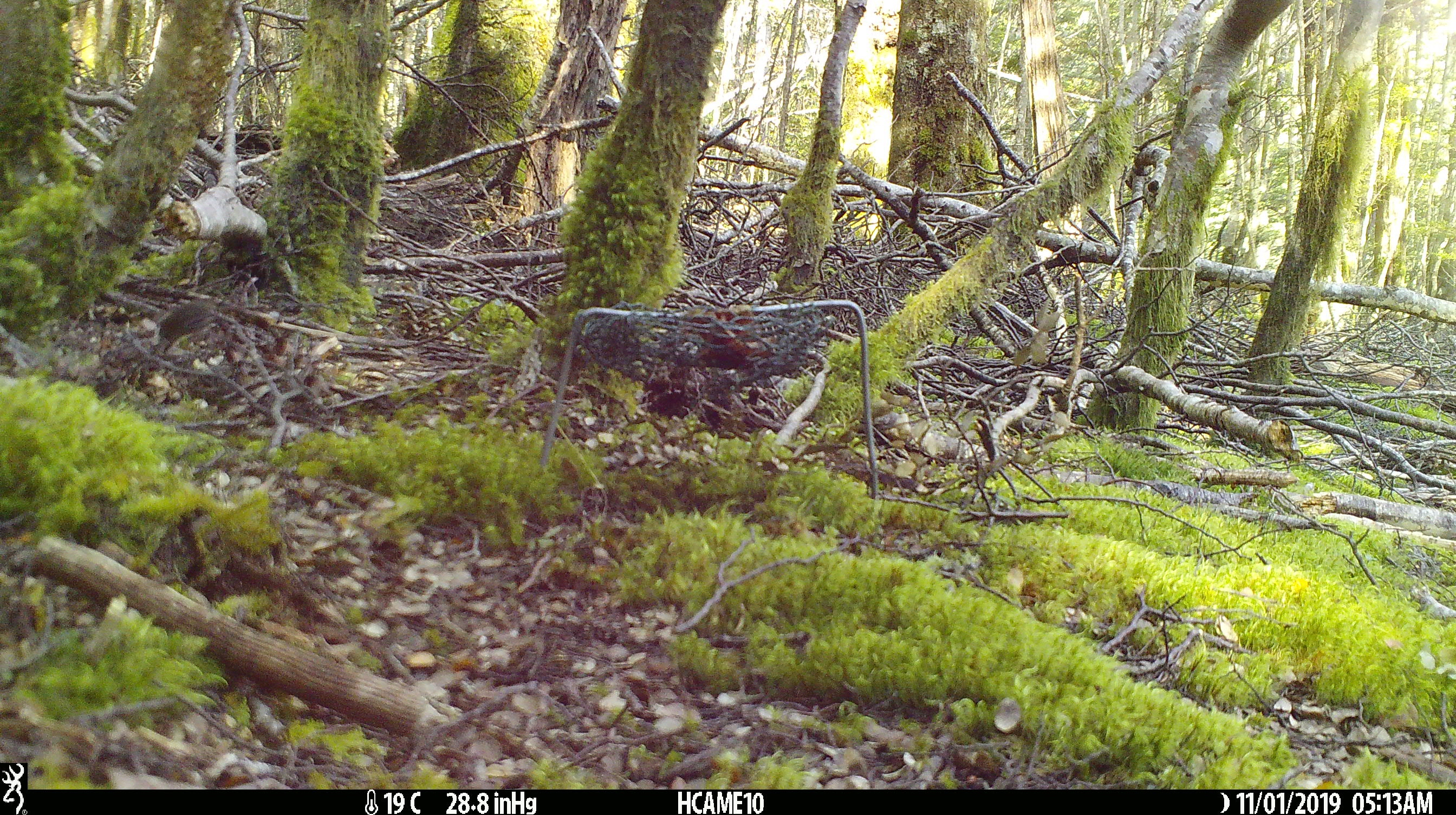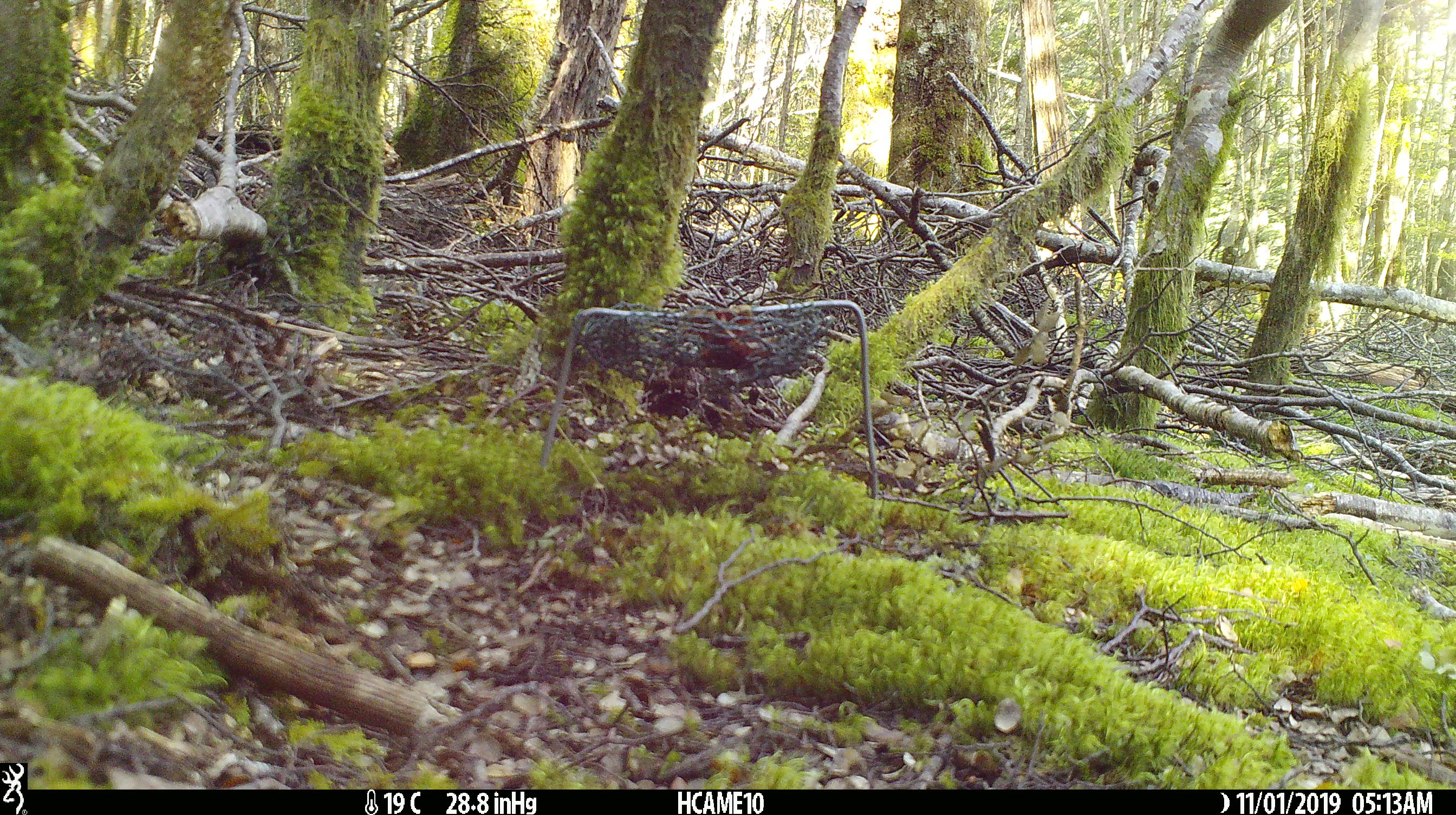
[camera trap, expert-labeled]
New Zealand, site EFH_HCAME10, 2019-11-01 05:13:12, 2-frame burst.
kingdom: Animalia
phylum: Chordata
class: Mammalia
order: Rodentia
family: Muridae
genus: Mus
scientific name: Mus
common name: mouse